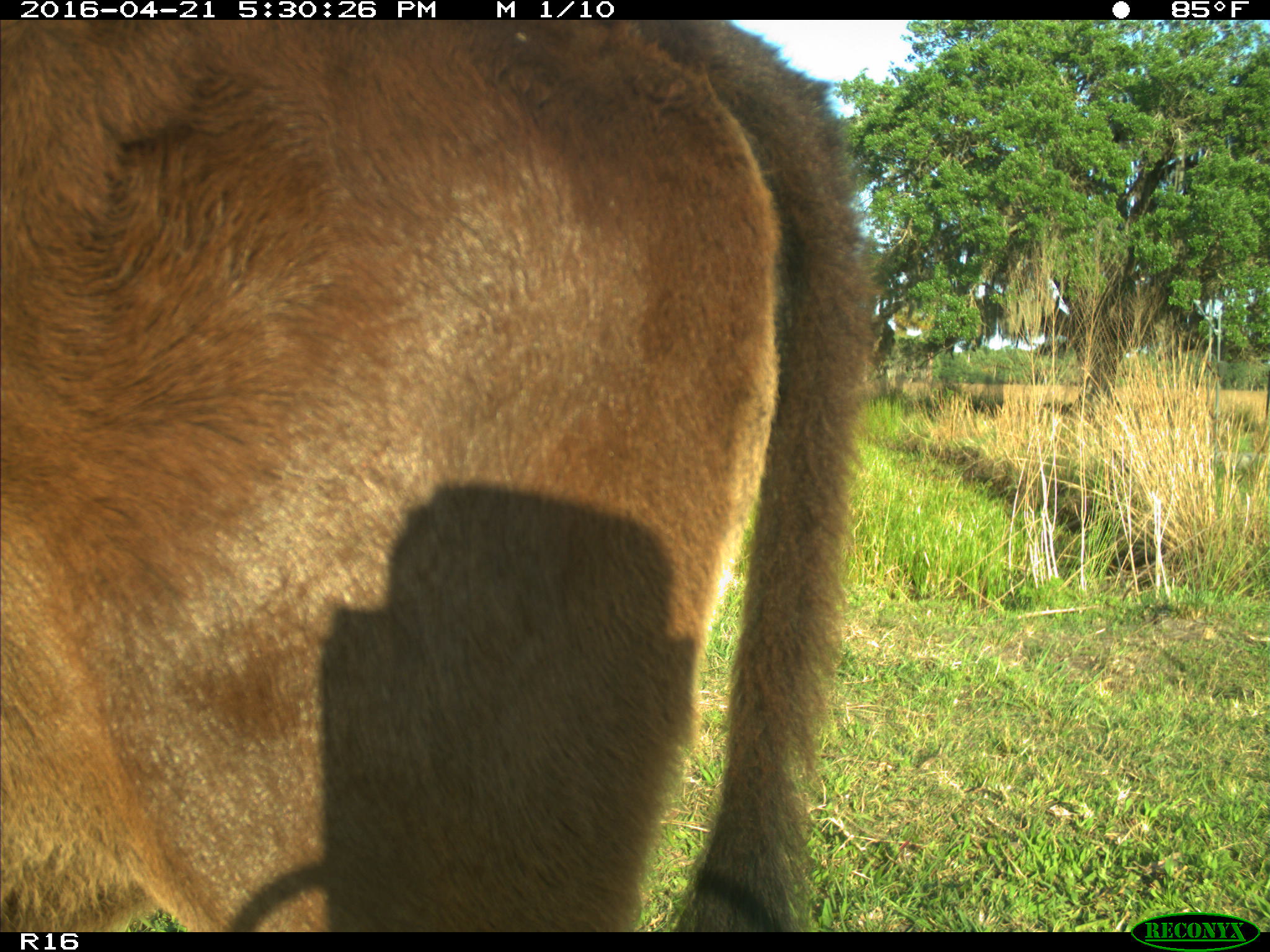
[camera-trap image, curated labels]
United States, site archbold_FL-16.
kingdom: Animalia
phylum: Chordata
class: Mammalia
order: Artiodactyla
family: Bovidae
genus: Bos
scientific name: Bos taurus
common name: domestic cow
Bos taurus (domestic cow).